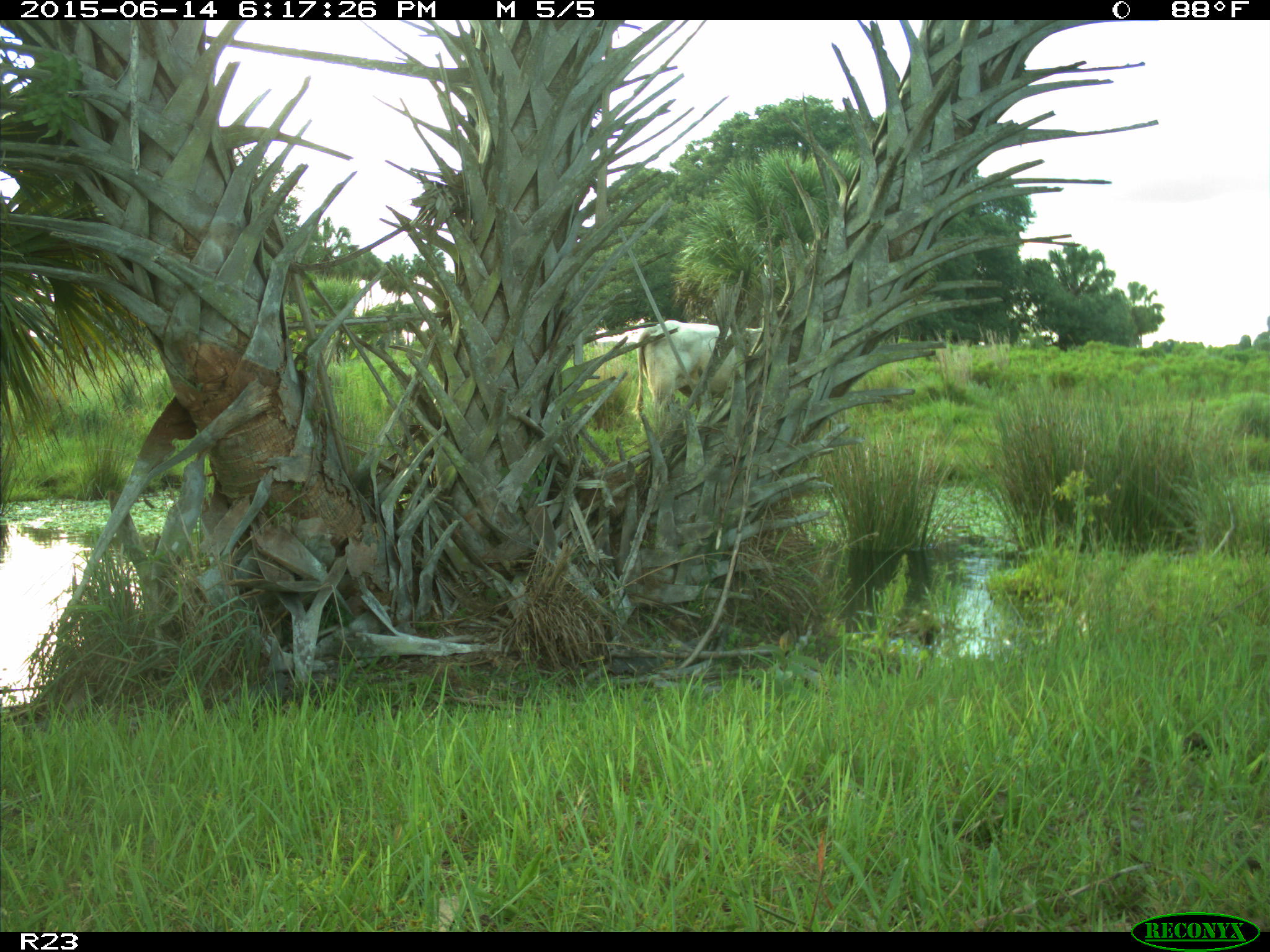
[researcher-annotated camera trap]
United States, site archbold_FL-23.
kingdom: Animalia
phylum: Chordata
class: Mammalia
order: Artiodactyla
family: Bovidae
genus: Bos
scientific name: Bos taurus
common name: domestic cow